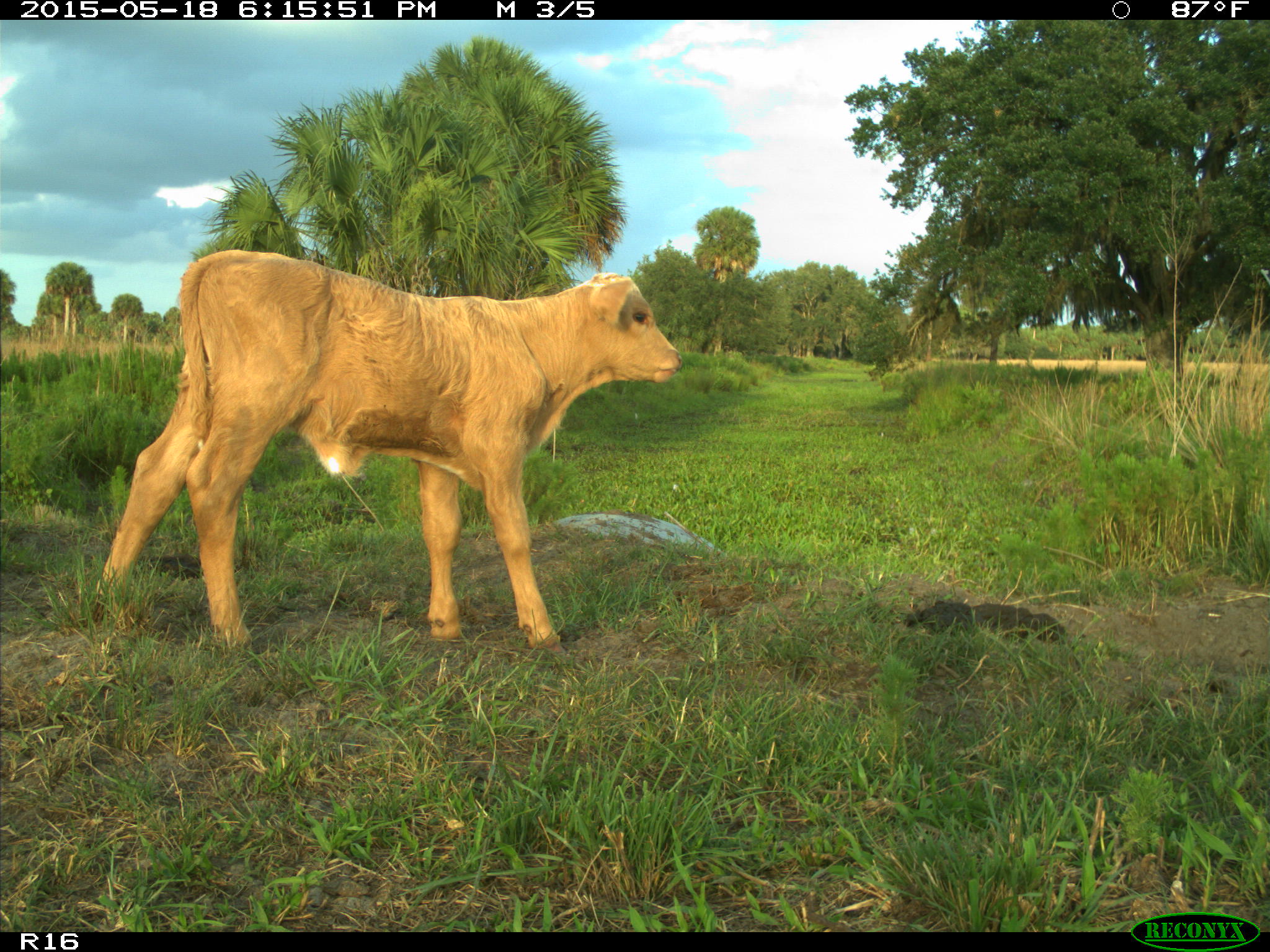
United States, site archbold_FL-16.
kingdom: Animalia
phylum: Chordata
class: Mammalia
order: Artiodactyla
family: Bovidae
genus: Bos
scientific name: Bos taurus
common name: domestic cow